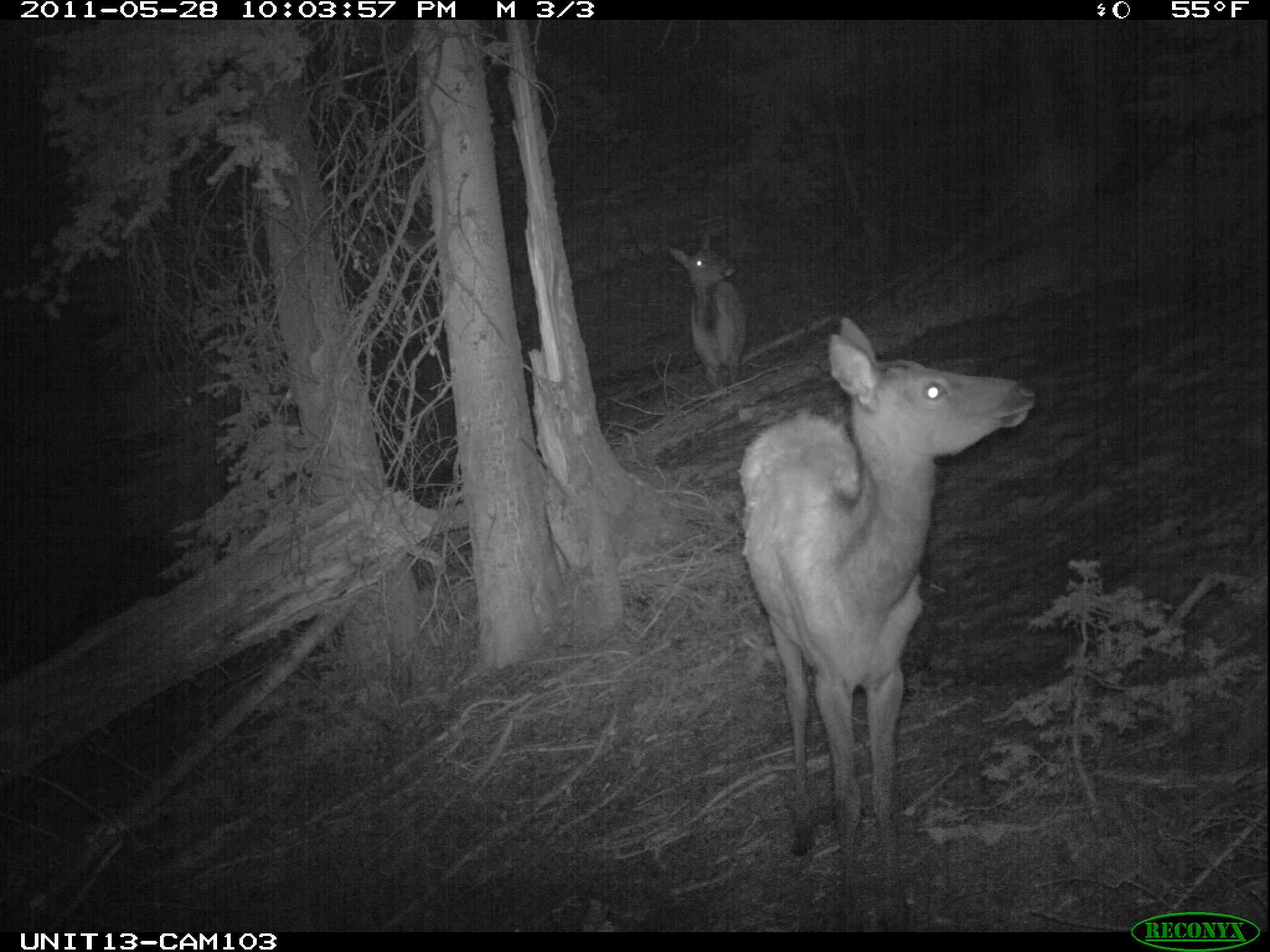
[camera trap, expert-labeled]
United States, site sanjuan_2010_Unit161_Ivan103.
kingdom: Animalia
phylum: Chordata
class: Mammalia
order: Artiodactyla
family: Cervidae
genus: Cervus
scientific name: Cervus elaphus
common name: red deer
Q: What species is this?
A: Cervus elaphus (red deer).